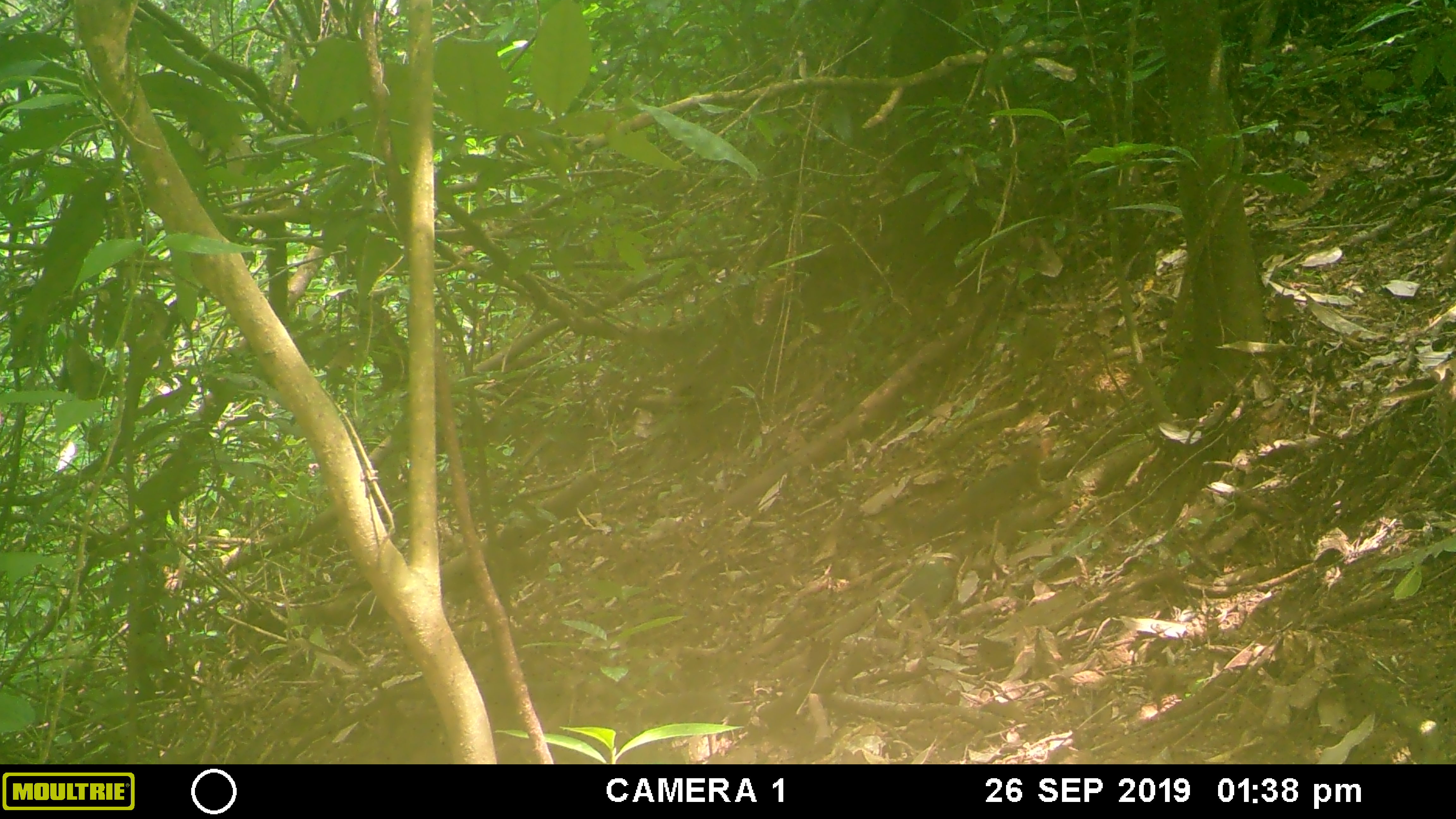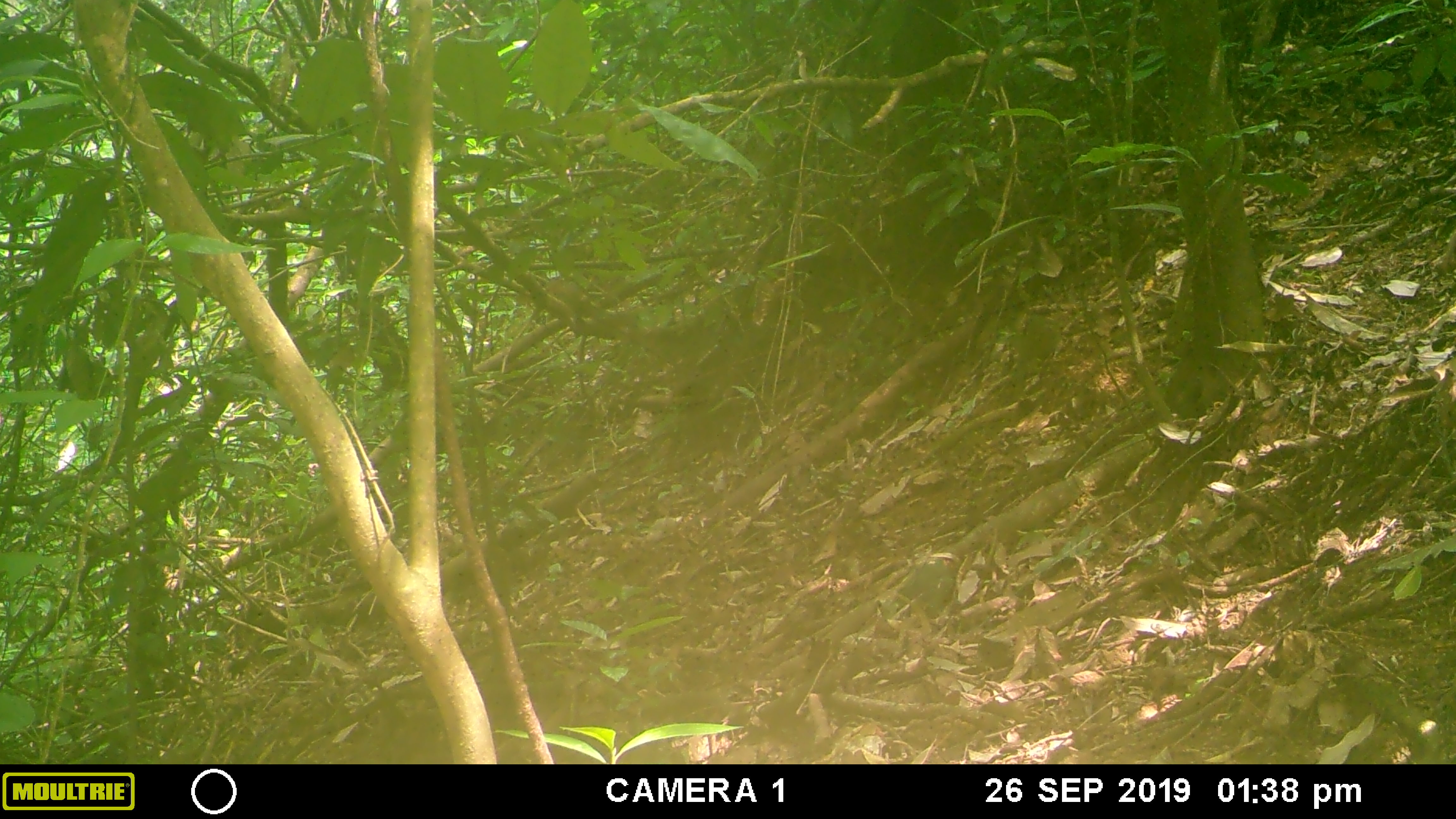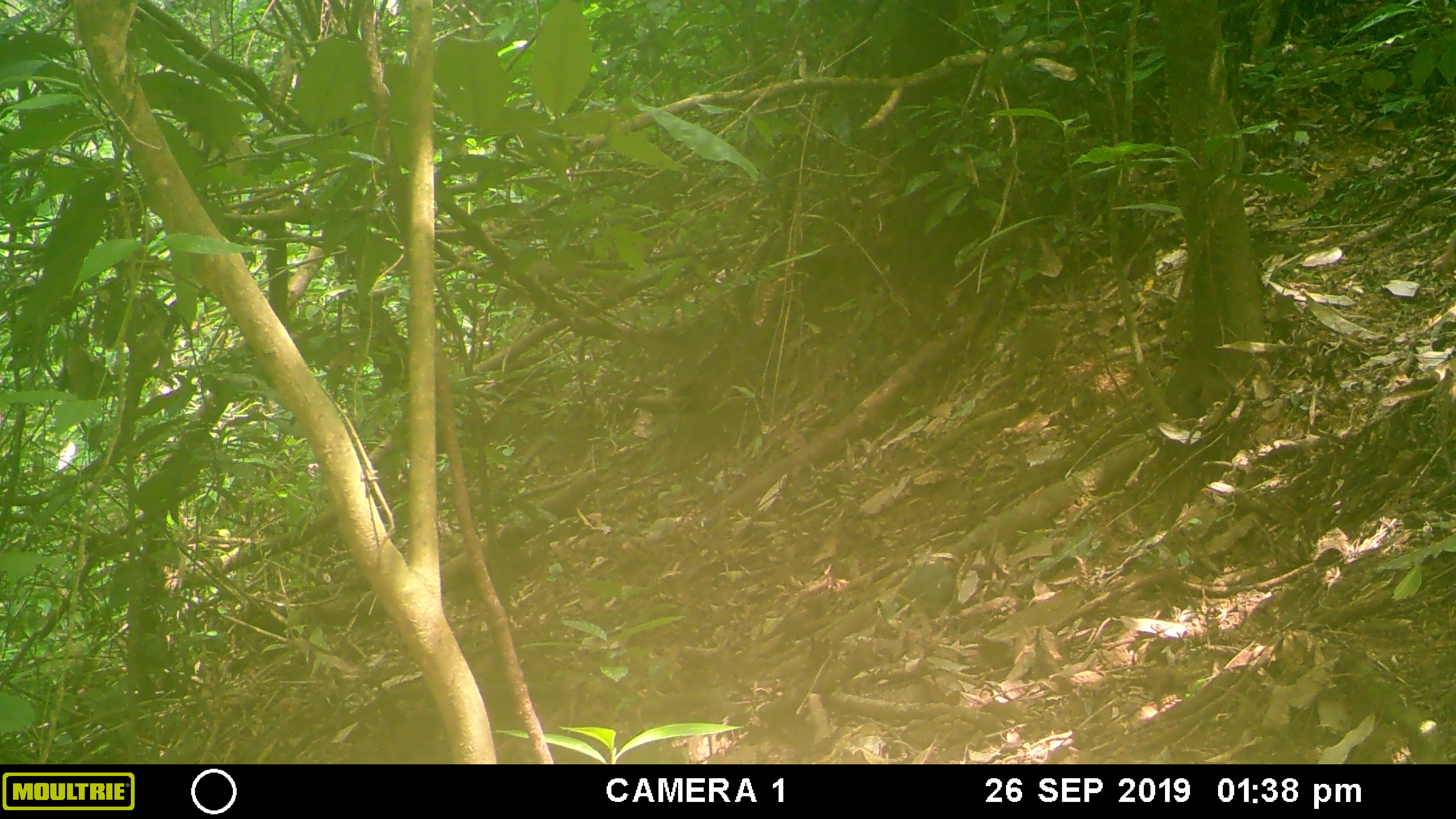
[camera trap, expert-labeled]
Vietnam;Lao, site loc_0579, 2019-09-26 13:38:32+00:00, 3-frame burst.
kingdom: Animalia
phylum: Chordata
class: Mammalia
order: Rodentia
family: Sciuridae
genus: Dremomys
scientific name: Dremomys rufigenis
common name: red-cheeked squirrel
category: red cheeked squirrel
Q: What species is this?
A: Red cheeked squirrel (red-cheeked squirrel) (Dremomys rufigenis).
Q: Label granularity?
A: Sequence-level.